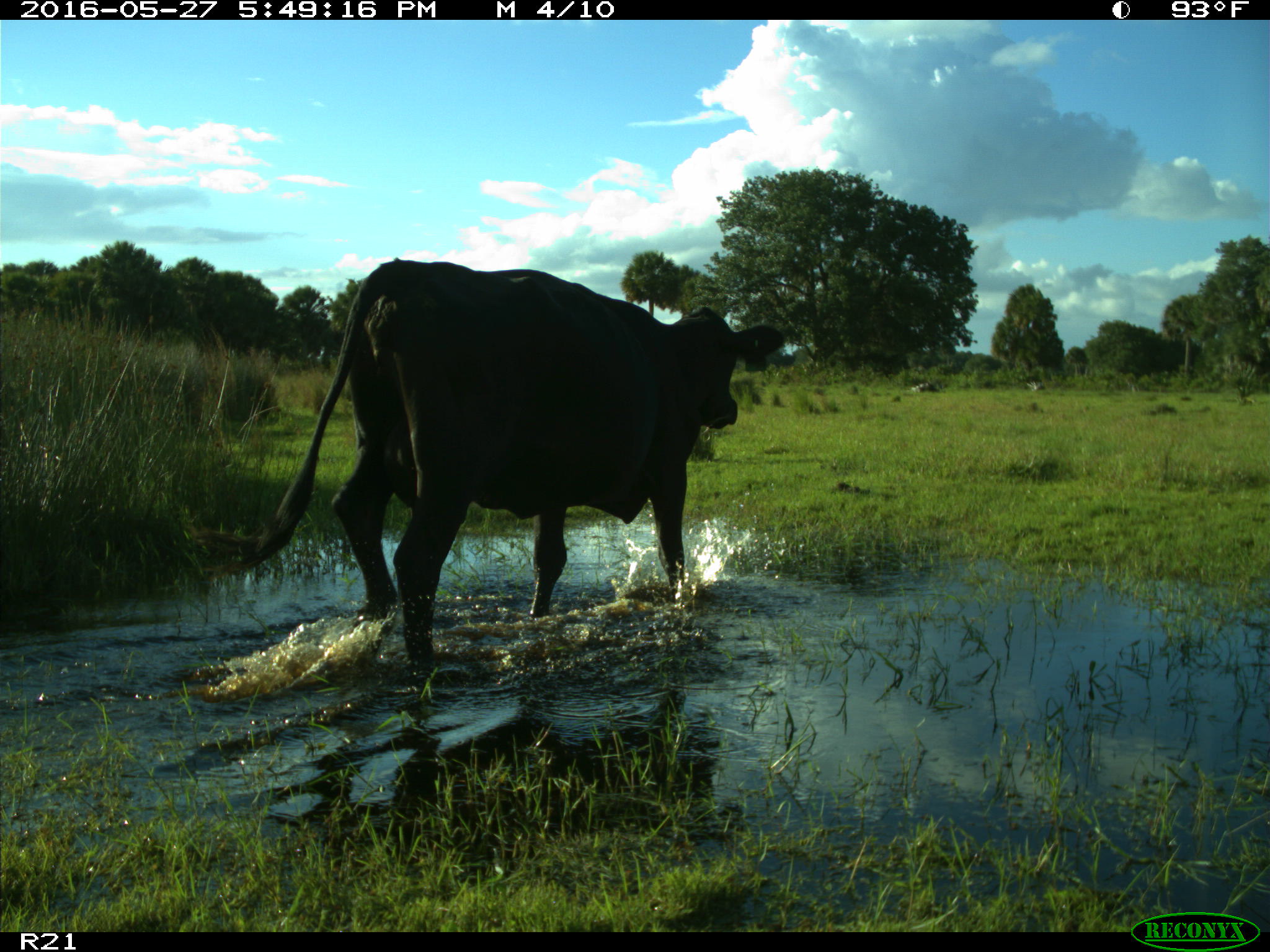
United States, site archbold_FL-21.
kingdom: Animalia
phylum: Chordata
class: Mammalia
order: Artiodactyla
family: Bovidae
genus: Bos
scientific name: Bos taurus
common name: domestic cow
Bos taurus (domestic cow).